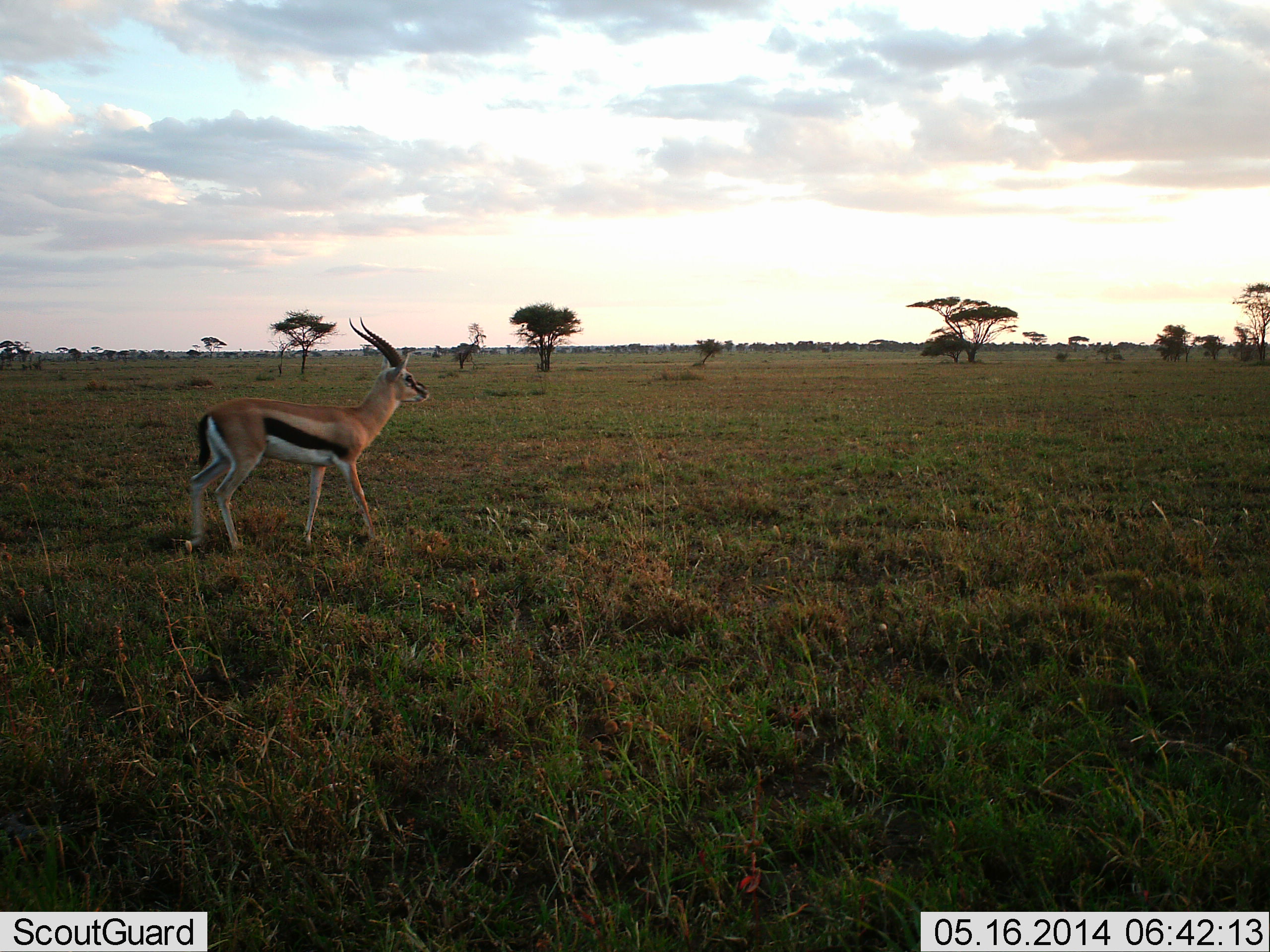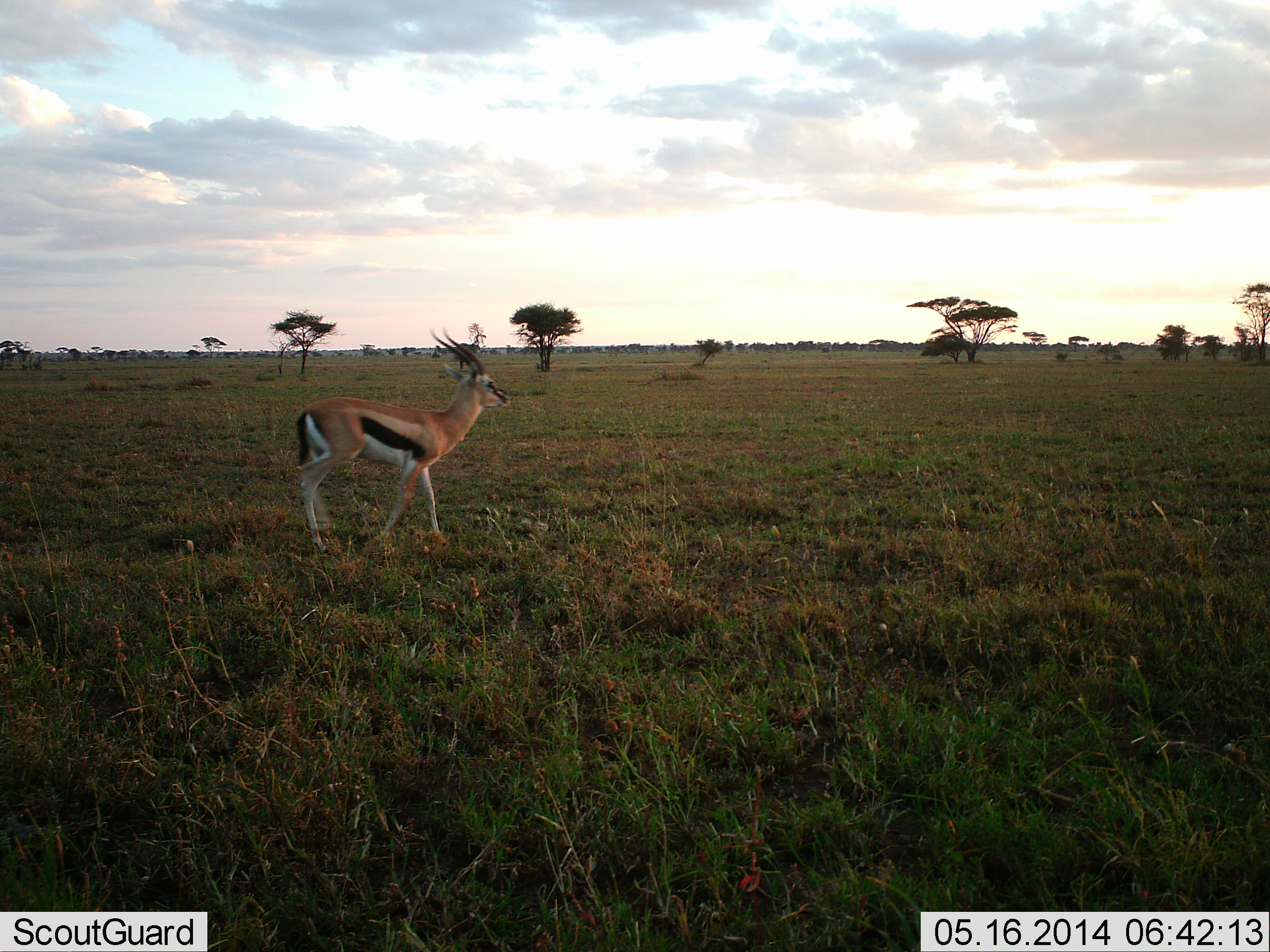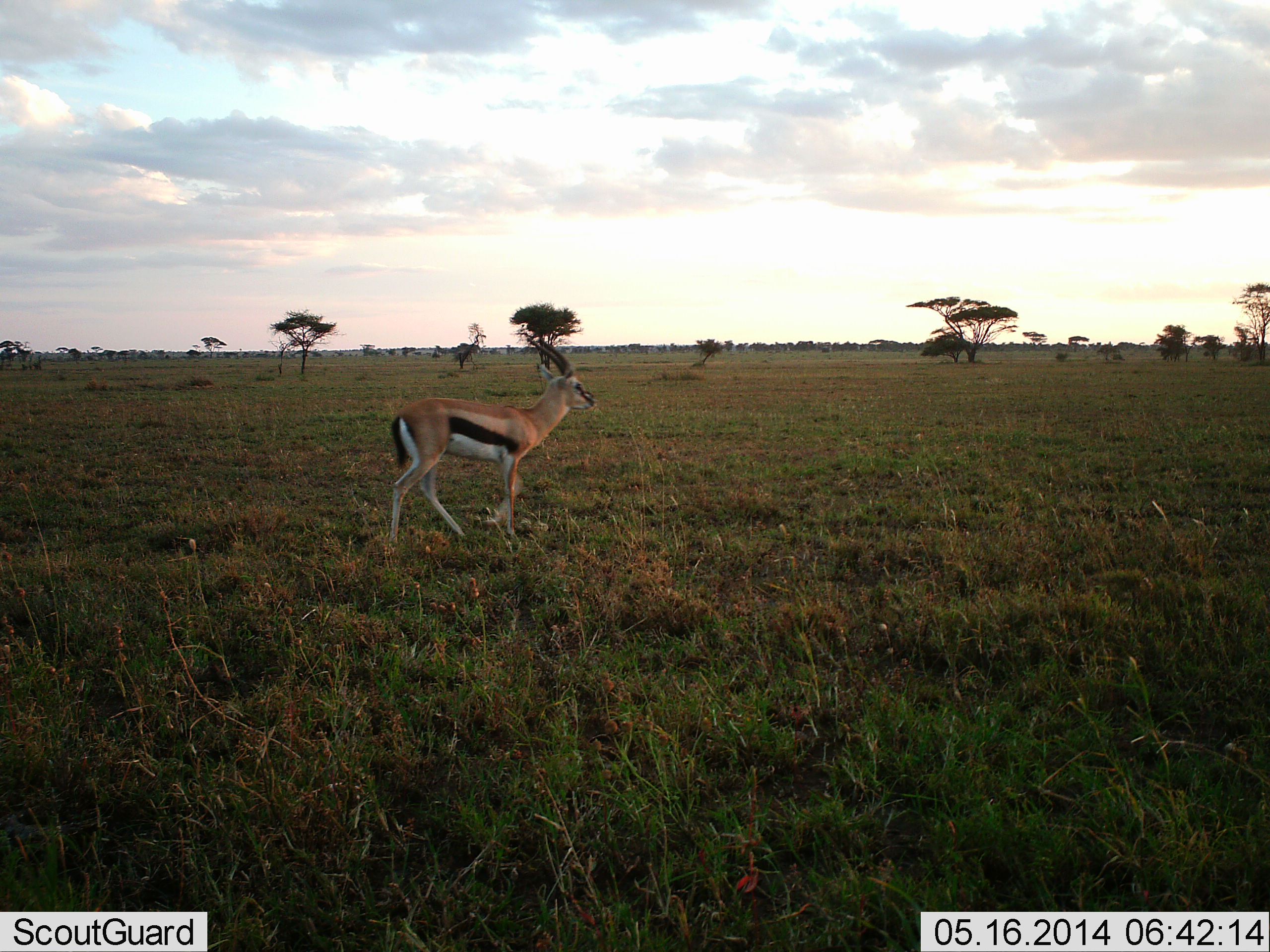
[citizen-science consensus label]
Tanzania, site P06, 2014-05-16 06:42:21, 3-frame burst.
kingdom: Animalia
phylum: Chordata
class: Mammalia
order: Artiodactyla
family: Bovidae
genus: Eudorcas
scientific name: Eudorcas thomsonii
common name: thomson's gazelle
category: gazellethomsons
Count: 1.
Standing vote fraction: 10%.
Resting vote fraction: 0%.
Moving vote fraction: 90%.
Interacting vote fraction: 0%.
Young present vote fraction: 0%.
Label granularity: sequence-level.